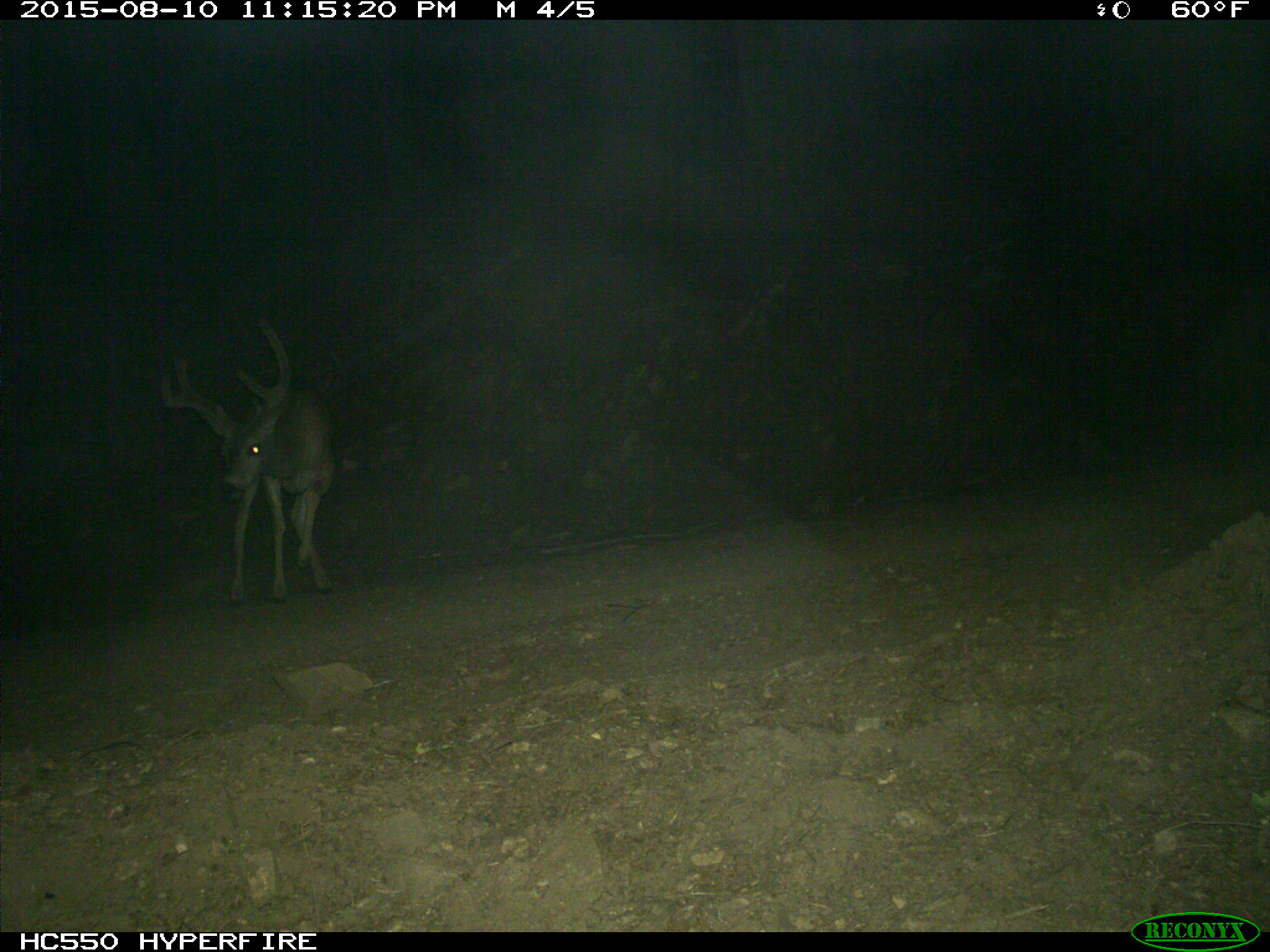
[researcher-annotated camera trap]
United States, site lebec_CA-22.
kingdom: Animalia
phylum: Chordata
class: Mammalia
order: Artiodactyla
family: Cervidae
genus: Odocoileus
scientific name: Odocoileus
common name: deer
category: unidentified deer